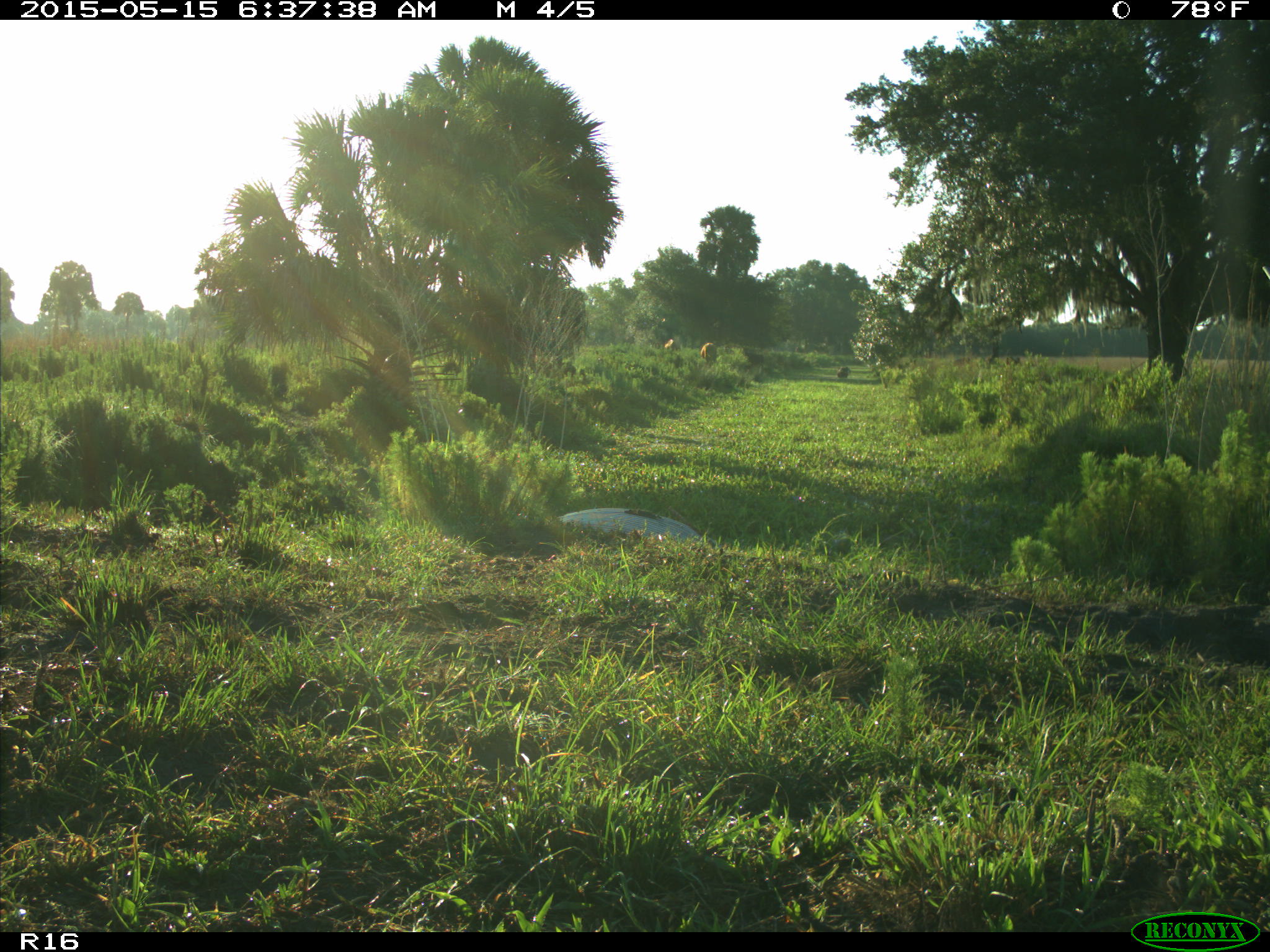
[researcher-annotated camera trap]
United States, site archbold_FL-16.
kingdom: Animalia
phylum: Chordata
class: Mammalia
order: Artiodactyla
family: Bovidae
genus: Bos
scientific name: Bos taurus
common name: domestic cow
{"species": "Bos taurus (domestic cow)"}